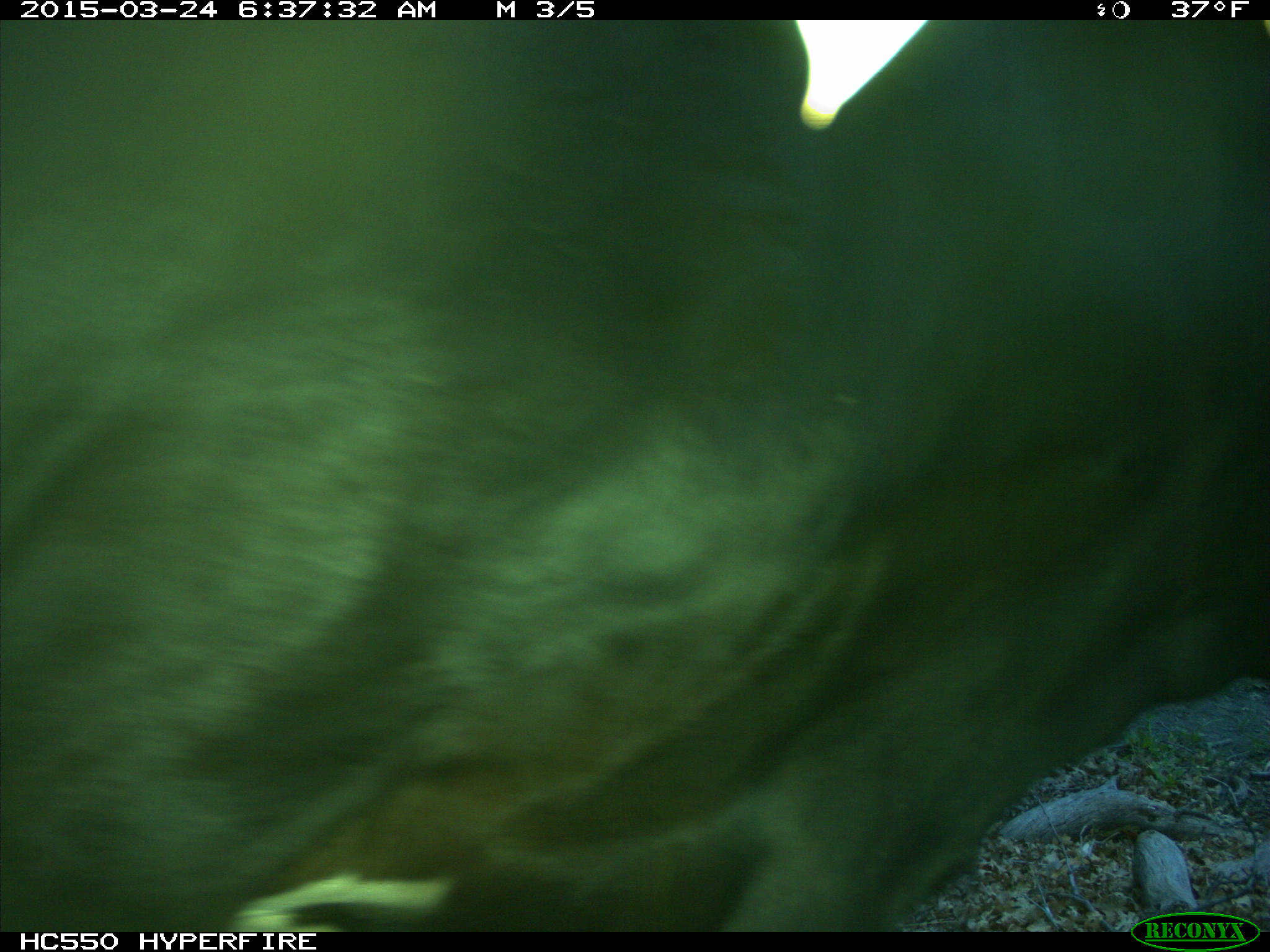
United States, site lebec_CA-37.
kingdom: Animalia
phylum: Chordata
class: Mammalia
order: Artiodactyla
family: Bovidae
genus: Bos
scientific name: Bos taurus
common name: domestic cow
Bos taurus (domestic cow).